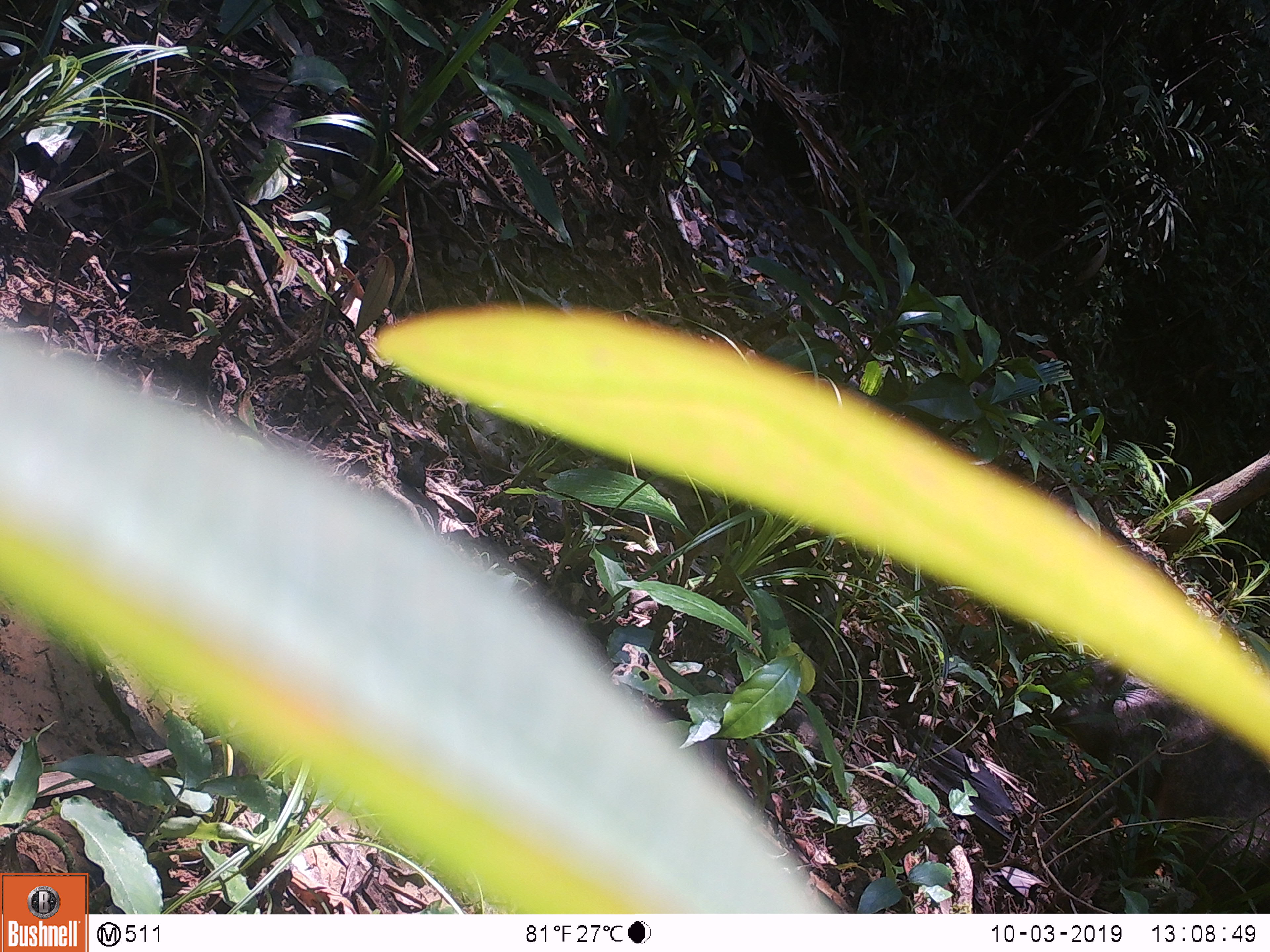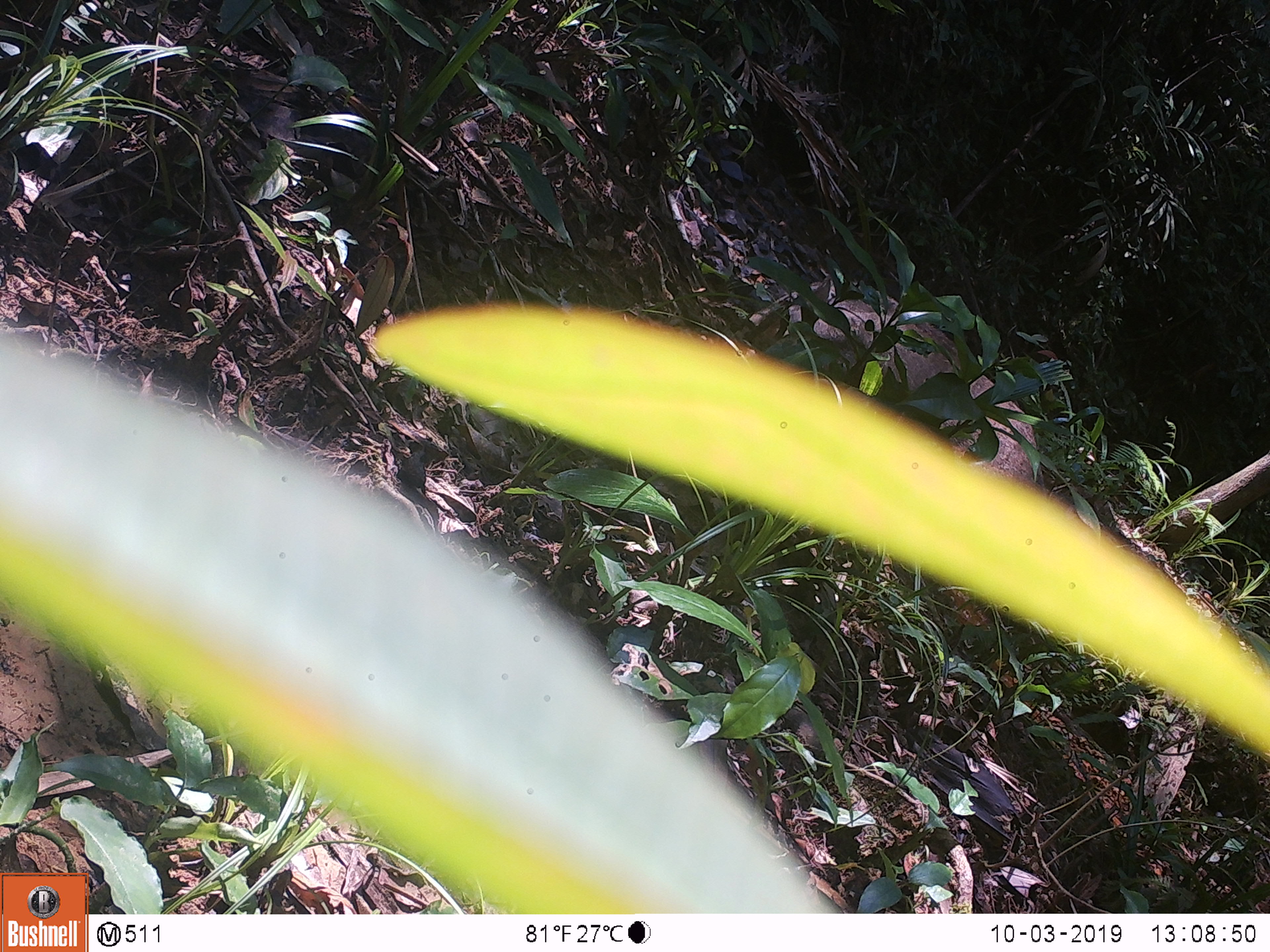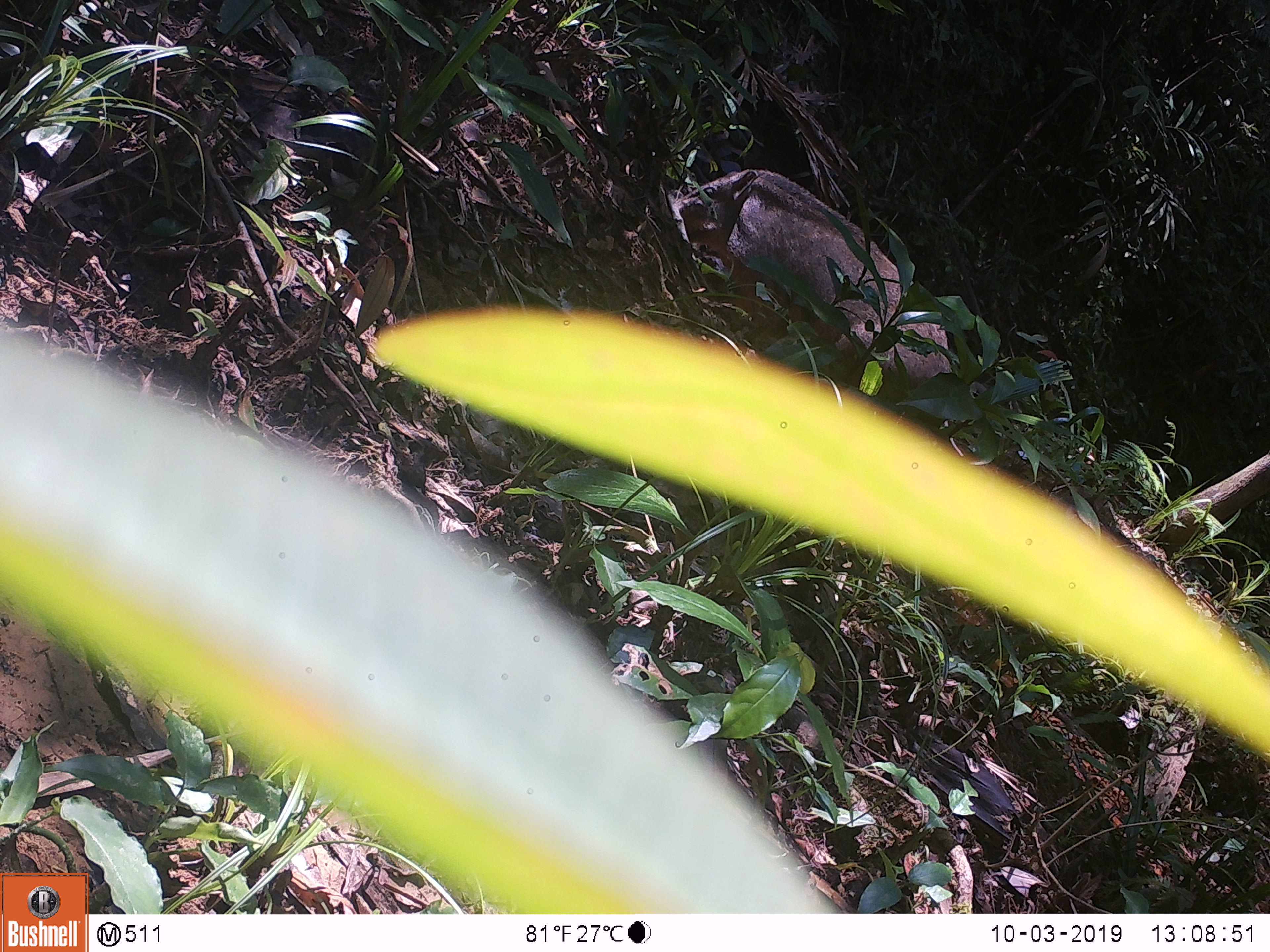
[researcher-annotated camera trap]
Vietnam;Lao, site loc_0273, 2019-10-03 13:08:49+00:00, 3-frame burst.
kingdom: Animalia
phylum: Chordata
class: Mammalia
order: Artiodactyla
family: Suidae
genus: Sus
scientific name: Sus scrofa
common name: eurasian wild pig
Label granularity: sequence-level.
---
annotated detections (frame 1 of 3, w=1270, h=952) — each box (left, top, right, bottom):
eurasian wild pig: (1047, 654, 1270, 913)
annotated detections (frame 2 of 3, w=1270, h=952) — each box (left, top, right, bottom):
eurasian wild pig: (747, 279, 1040, 485)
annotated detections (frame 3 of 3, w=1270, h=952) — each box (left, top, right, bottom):
eurasian wild pig: (673, 167, 951, 397)